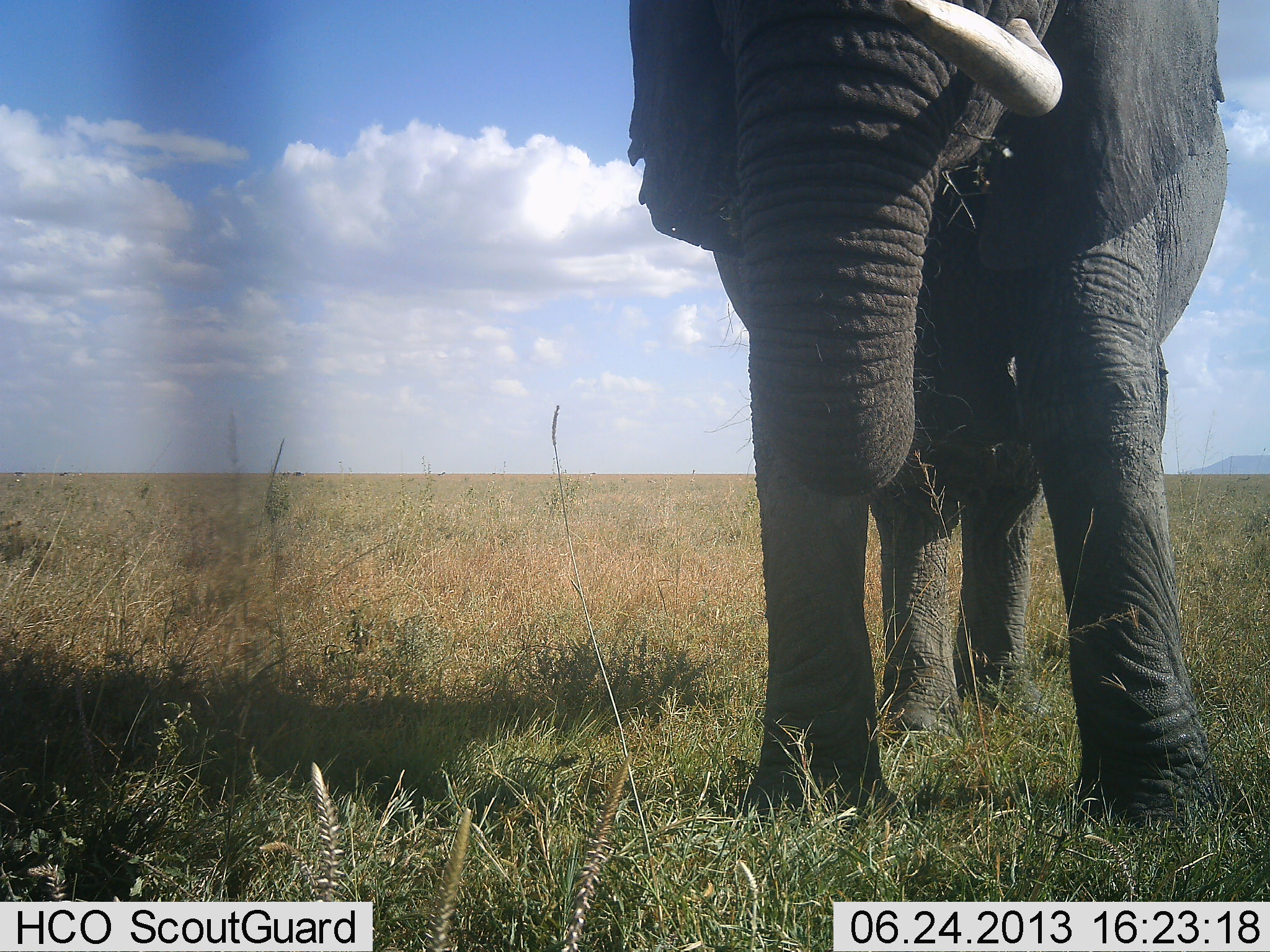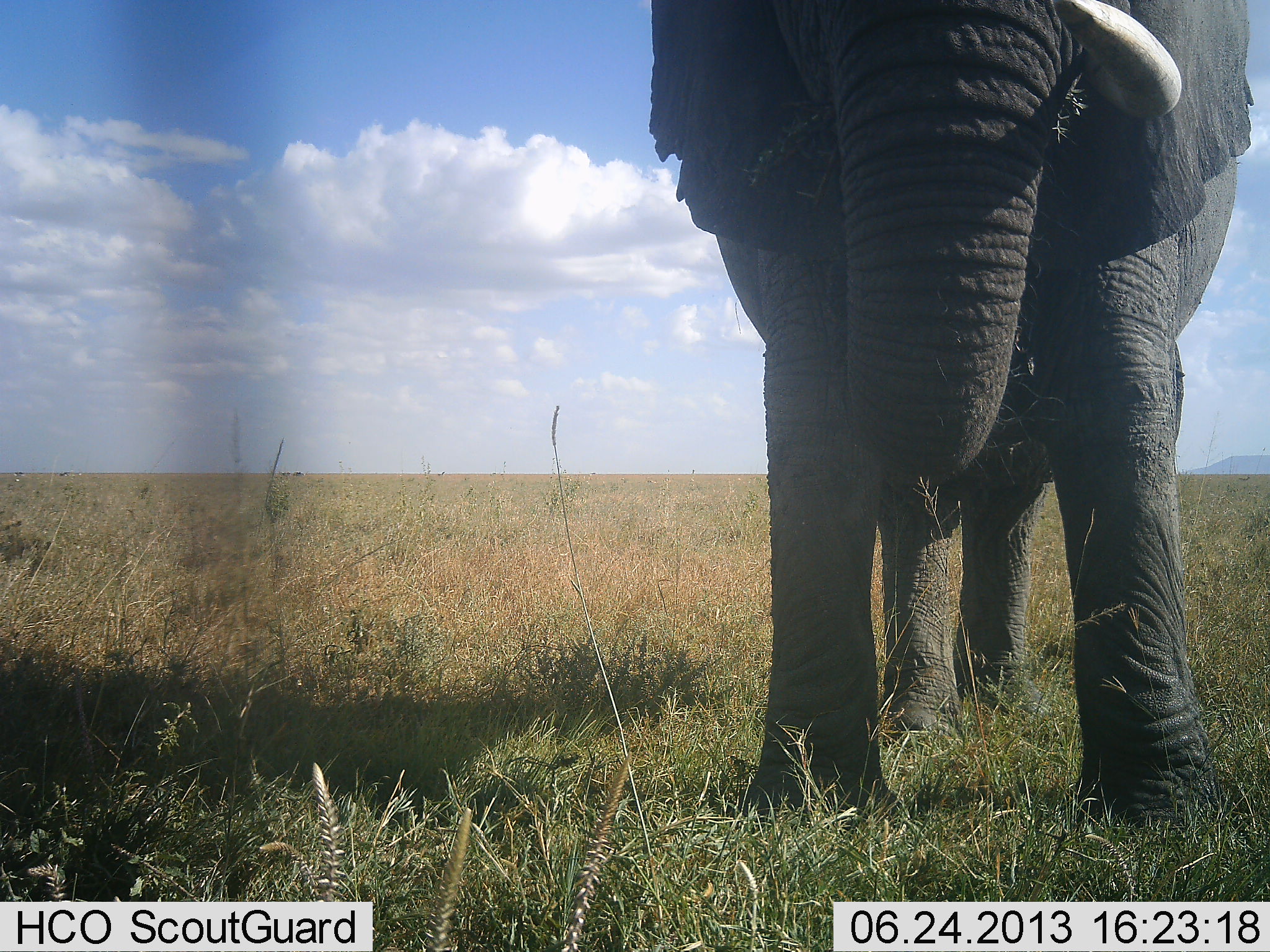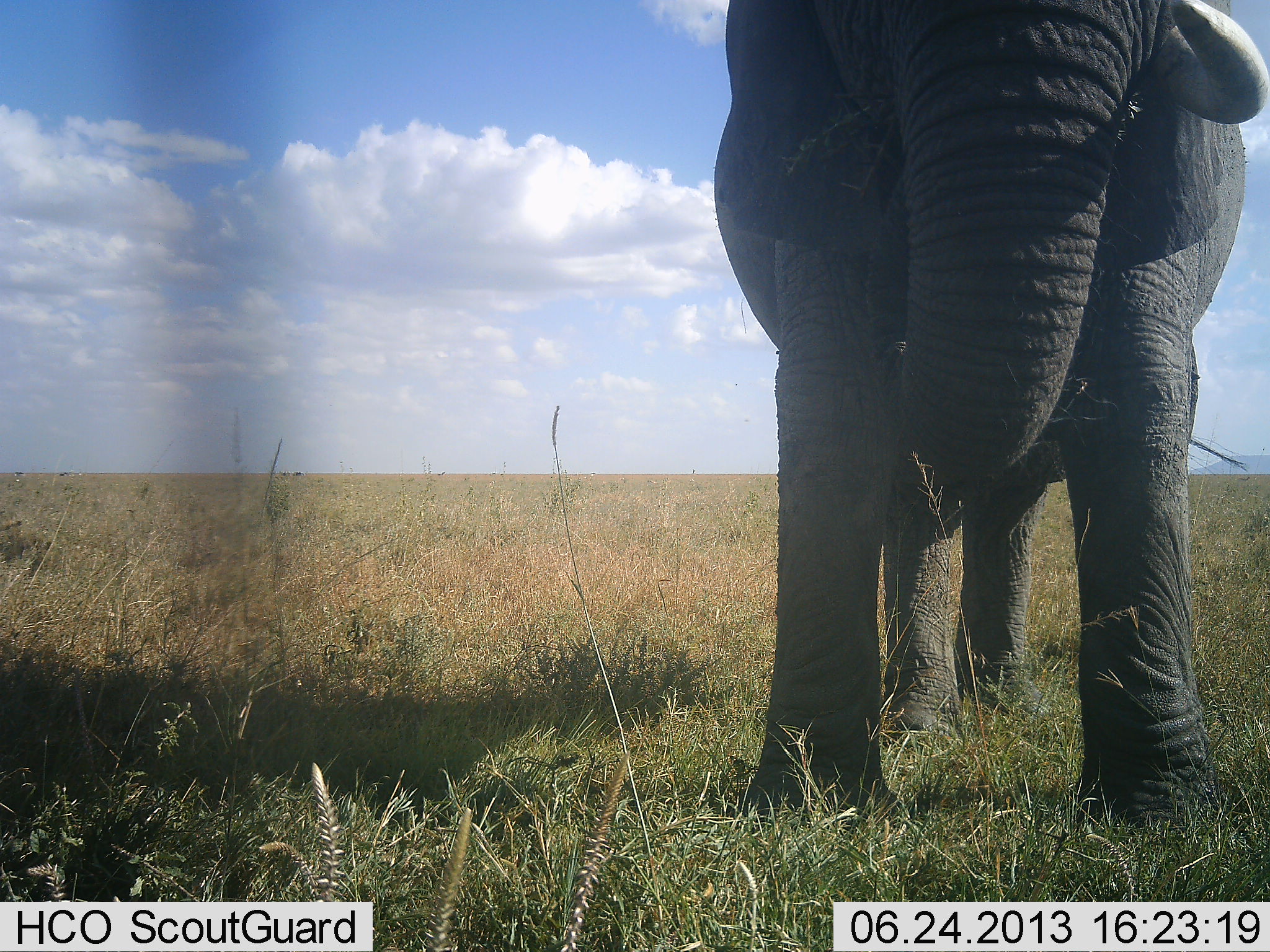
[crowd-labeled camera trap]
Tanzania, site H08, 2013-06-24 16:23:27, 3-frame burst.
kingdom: Animalia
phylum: Chordata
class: Mammalia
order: Proboscidea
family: Elephantidae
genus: Loxodonta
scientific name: Loxodonta africana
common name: african bush elephant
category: elephant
Elephant (african bush elephant) (Loxodonta africana), count 1. Behavior (volunteer vote fractions): standing 100%, resting 0%, moving 0%, interacting 0%. Young present (vote fraction): 0%. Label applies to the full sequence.